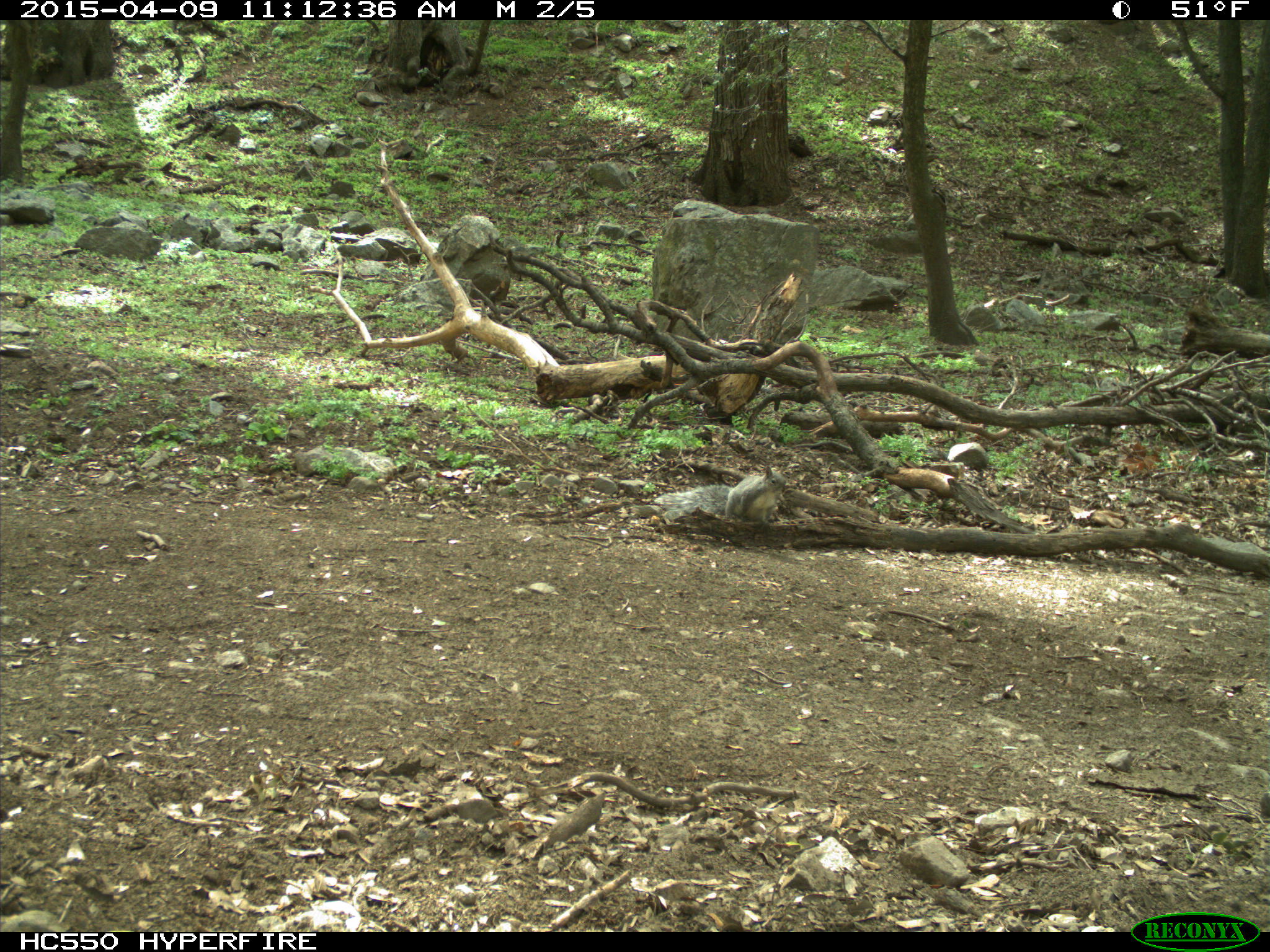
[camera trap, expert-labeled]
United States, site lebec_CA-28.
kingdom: Animalia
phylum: Chordata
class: Mammalia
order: Rodentia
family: Sciuridae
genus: Sciurus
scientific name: Sciurus carolinensis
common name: eastern gray squirrel